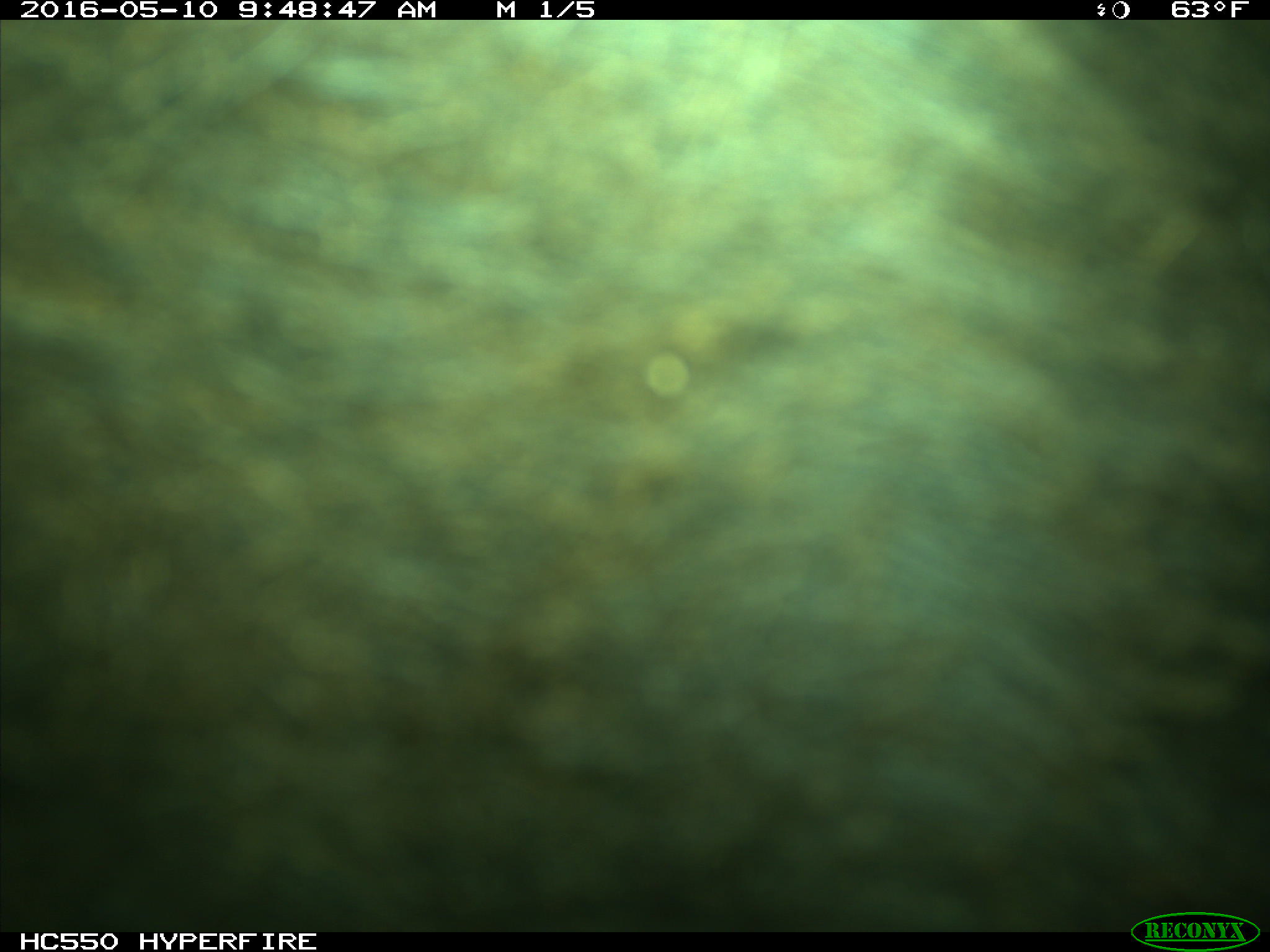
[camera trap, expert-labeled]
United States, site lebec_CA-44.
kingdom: Animalia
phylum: Chordata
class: Mammalia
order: Artiodactyla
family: Bovidae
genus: Bos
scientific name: Bos taurus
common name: domestic cow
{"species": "Bos taurus (domestic cow)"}